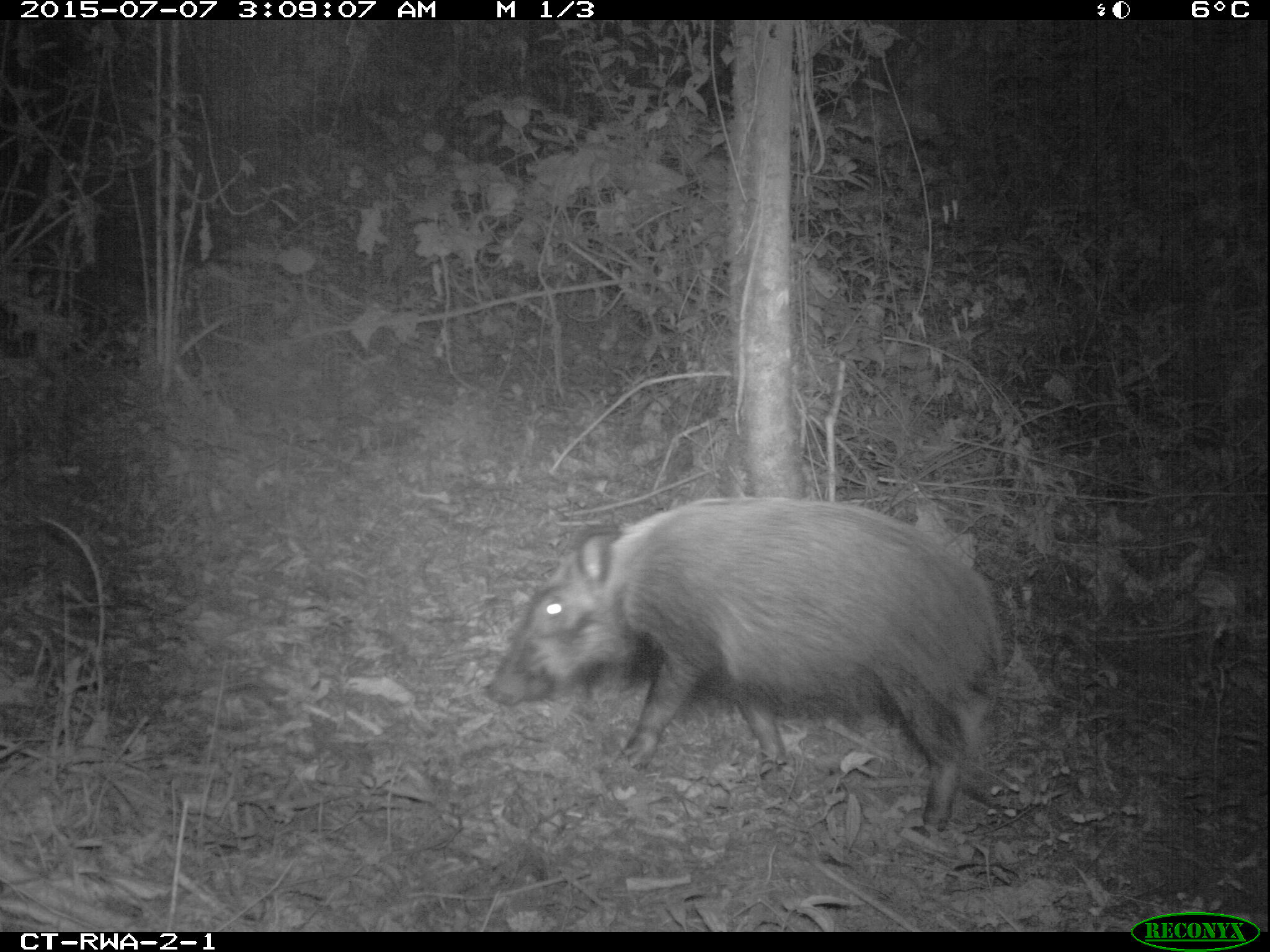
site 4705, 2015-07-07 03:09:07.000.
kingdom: Animalia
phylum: Chordata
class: Mammalia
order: Artiodactyla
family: Suidae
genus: Potamochoerus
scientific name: Potamochoerus larvatus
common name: bushpig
Potamochoerus larvatus (bushpig), count 1.